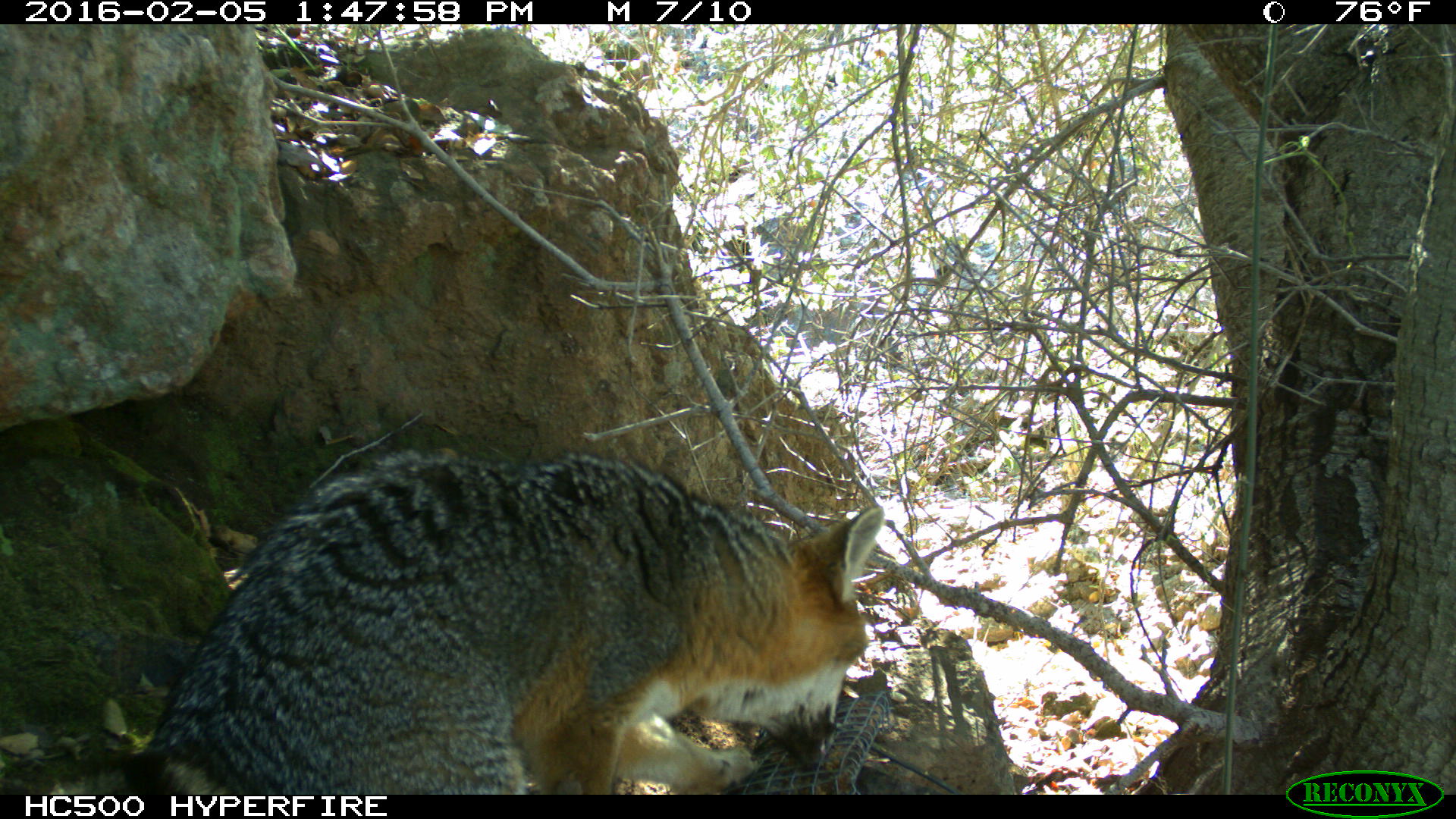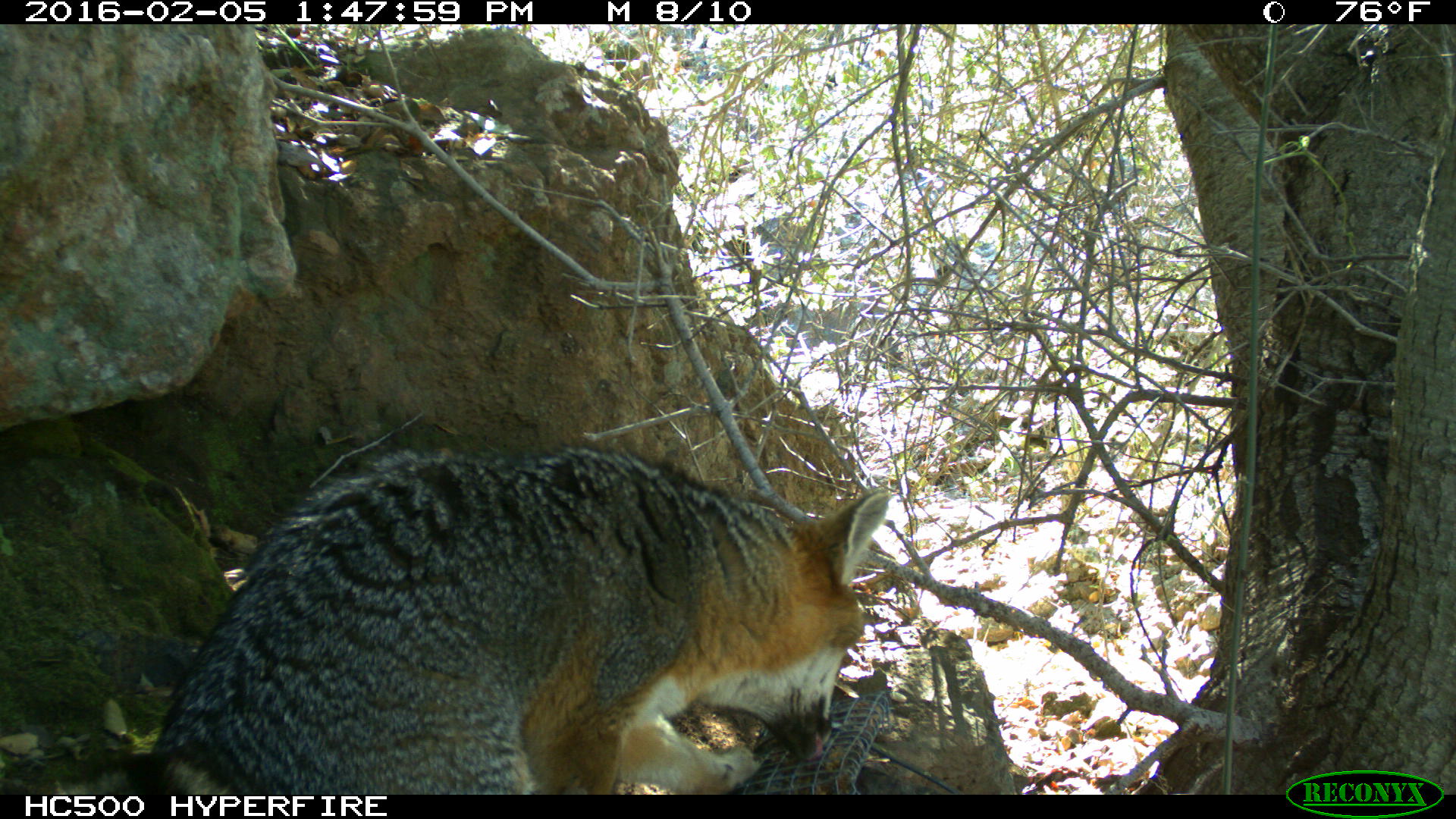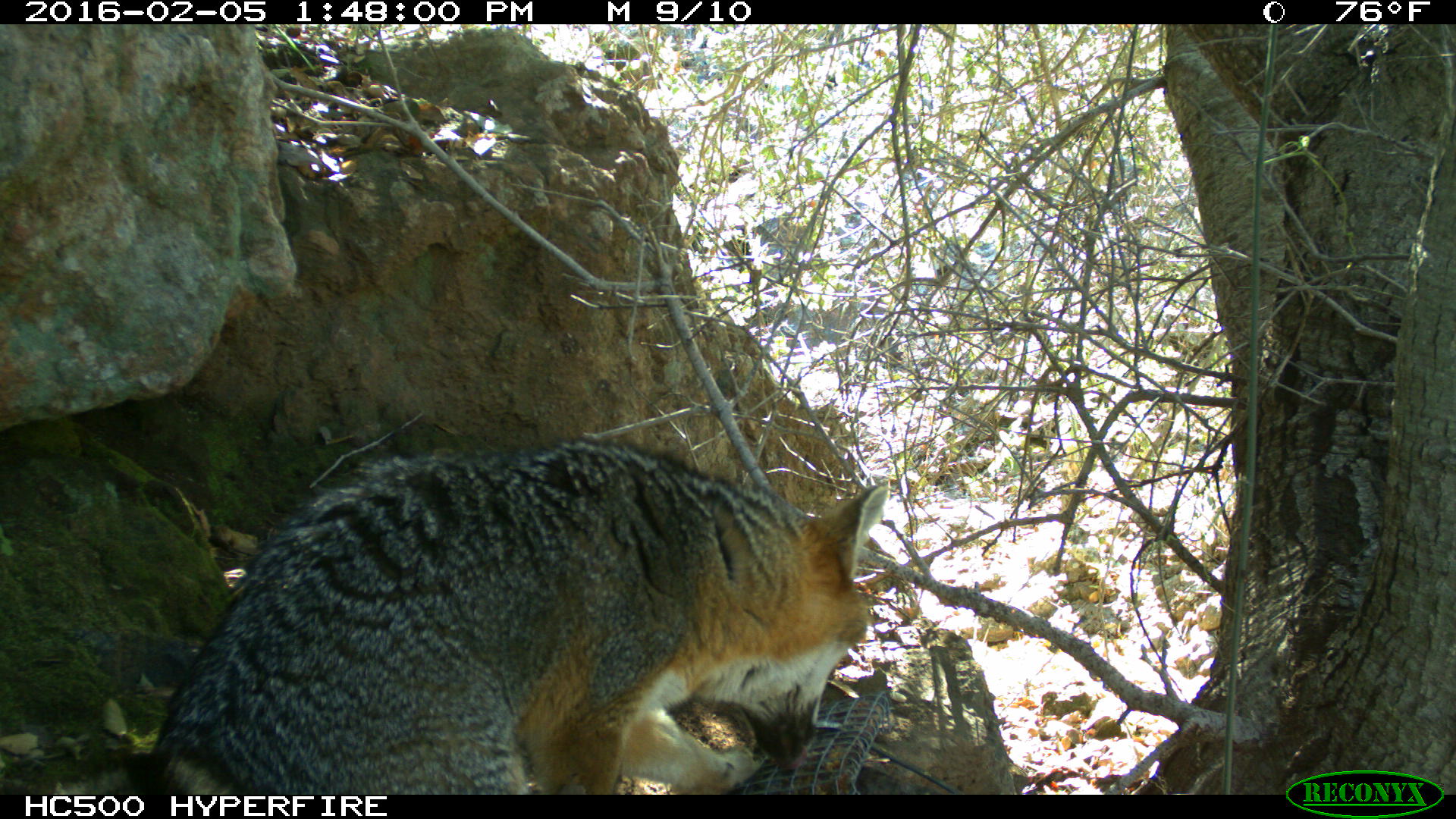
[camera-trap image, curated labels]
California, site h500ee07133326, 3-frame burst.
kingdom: Animalia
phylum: Chordata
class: Mammalia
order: Carnivora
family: Canidae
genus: Urocyon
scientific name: Urocyon littoralis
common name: island fox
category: fox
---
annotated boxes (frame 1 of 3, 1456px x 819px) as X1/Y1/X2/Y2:
fox: 0/444/884/792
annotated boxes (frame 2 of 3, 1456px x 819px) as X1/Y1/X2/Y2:
fox: 51/450/888/794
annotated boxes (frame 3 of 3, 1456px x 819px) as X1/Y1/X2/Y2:
fox: 130/438/889/794